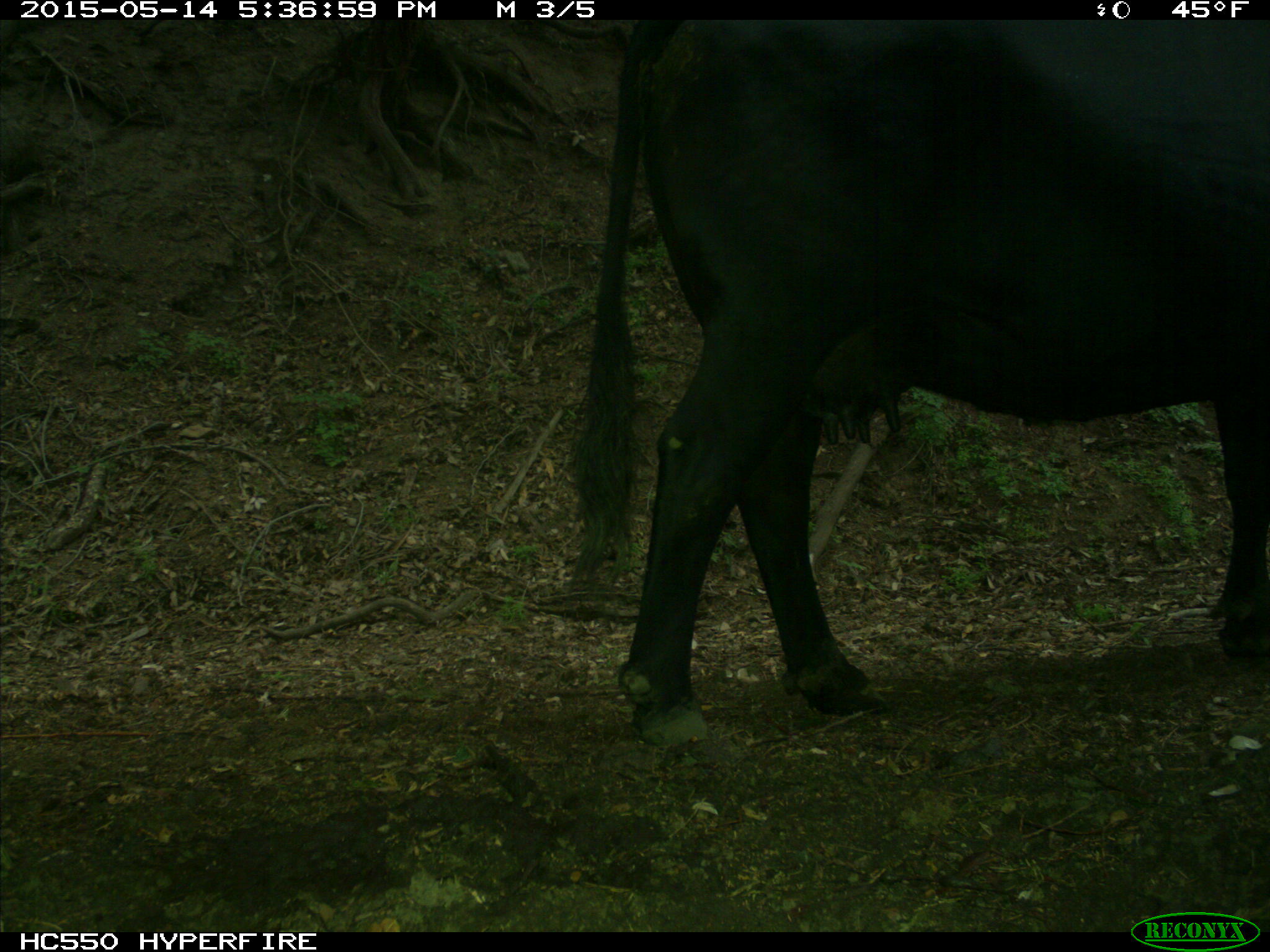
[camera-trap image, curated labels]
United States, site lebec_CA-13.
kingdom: Animalia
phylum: Chordata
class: Mammalia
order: Artiodactyla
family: Bovidae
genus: Bos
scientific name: Bos taurus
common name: domestic cow